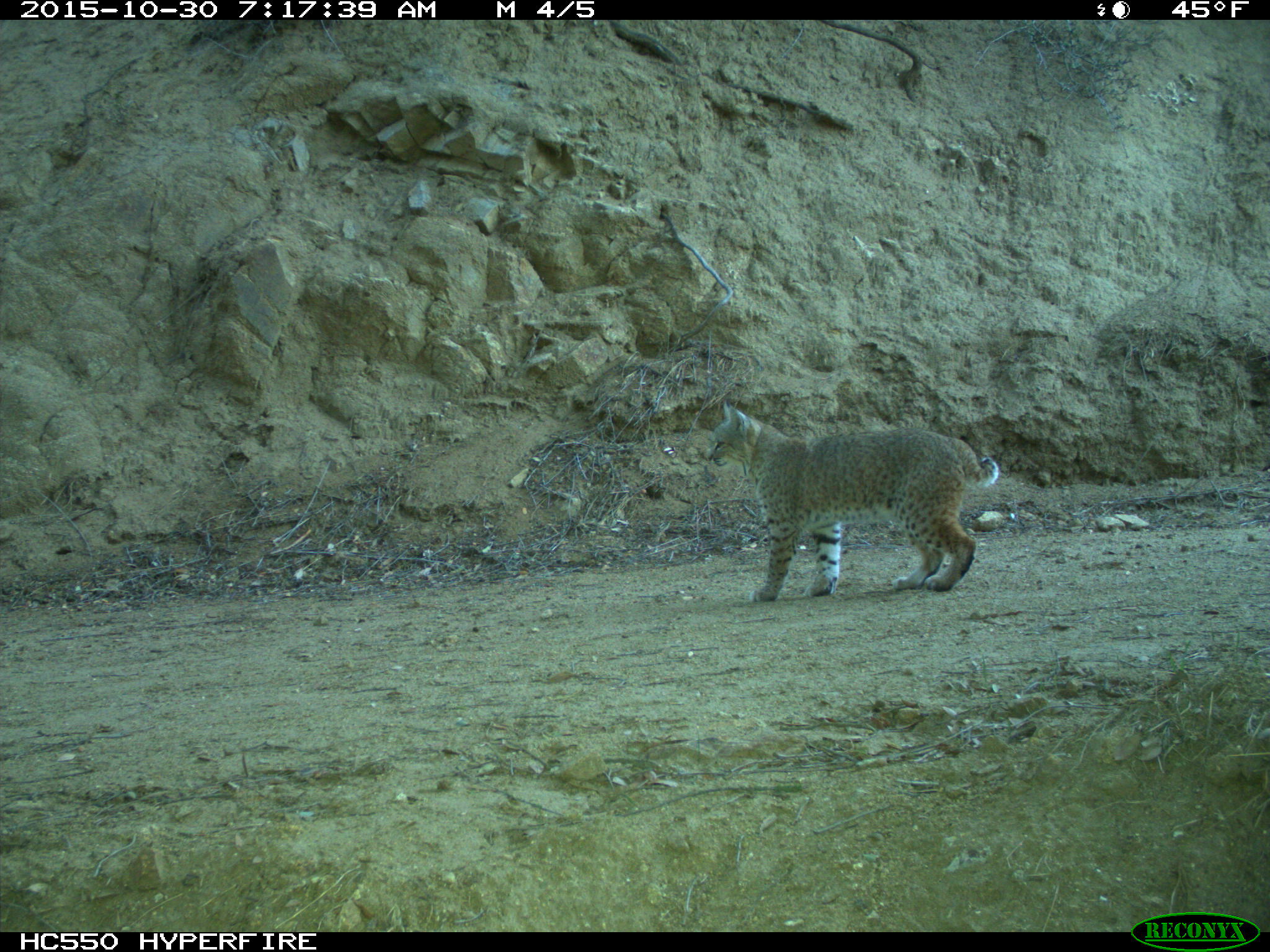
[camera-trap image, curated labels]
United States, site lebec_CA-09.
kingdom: Animalia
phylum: Chordata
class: Mammalia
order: Carnivora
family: Felidae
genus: Lynx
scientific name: Lynx rufus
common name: bobcat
Lynx rufus (bobcat).